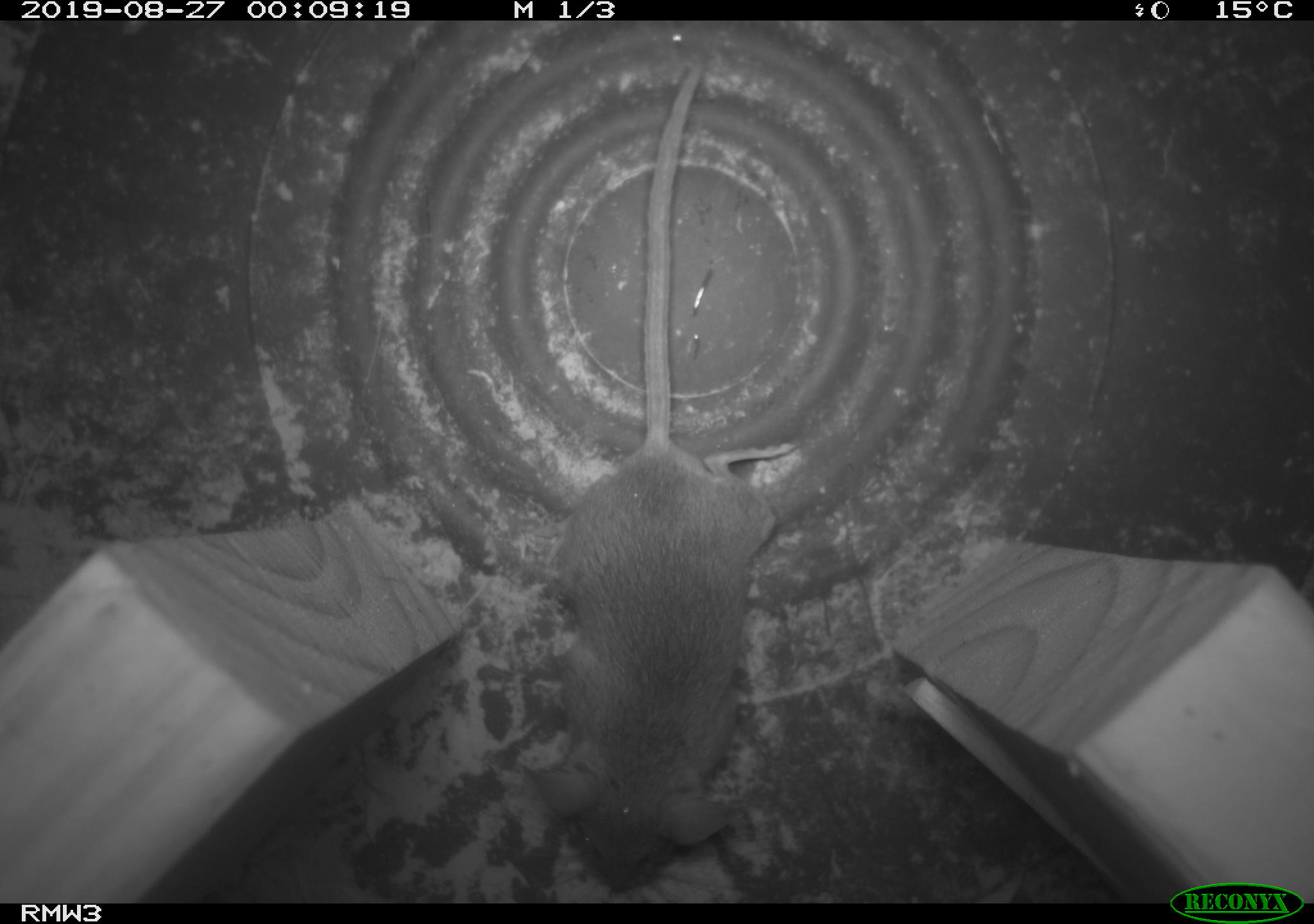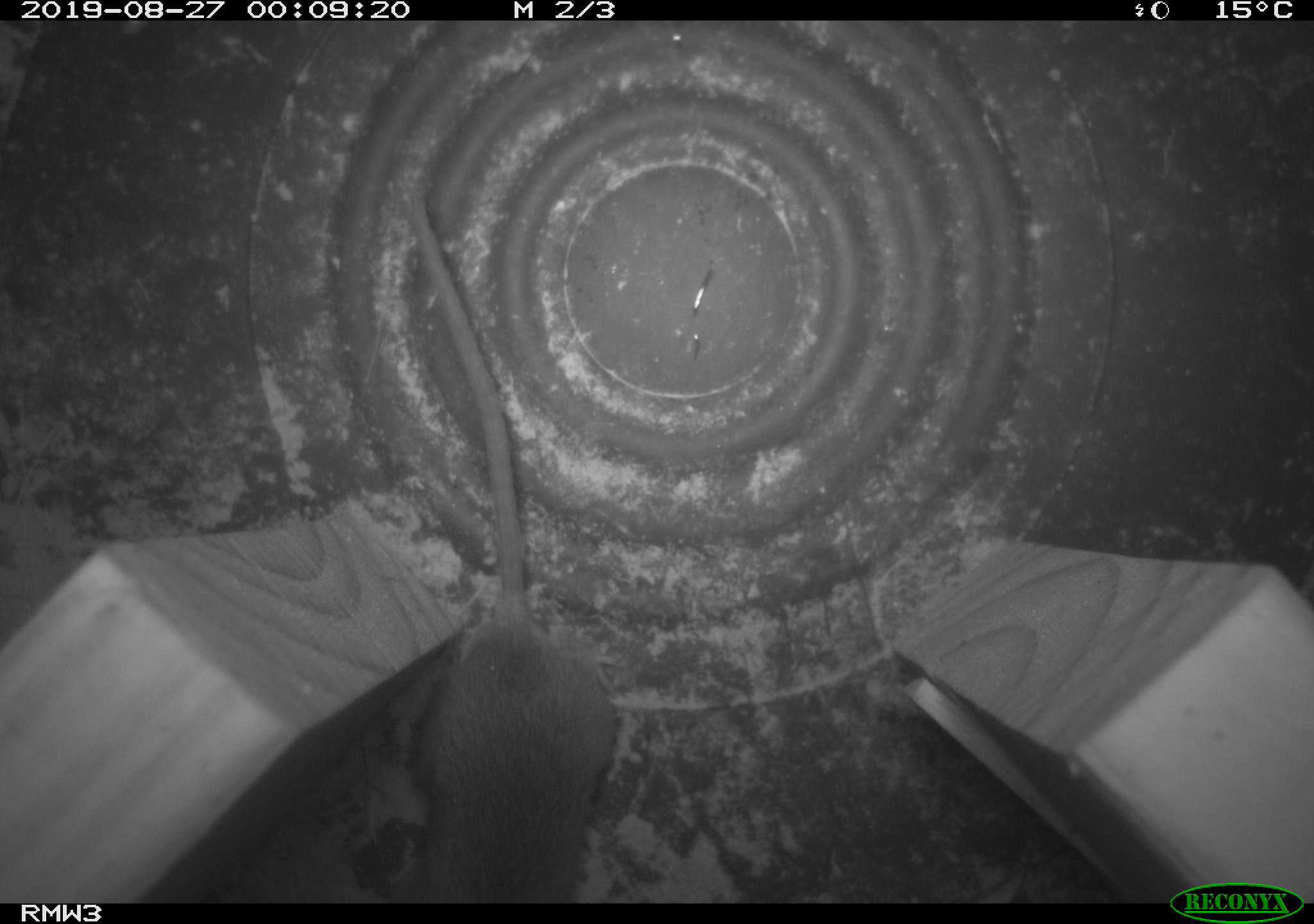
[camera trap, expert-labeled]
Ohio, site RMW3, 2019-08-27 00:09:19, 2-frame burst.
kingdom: Animalia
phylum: Chordata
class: Mammalia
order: Rodentia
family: Cricetidae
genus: Peromyscus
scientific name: Peromyscus leucopus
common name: white-footed mouse